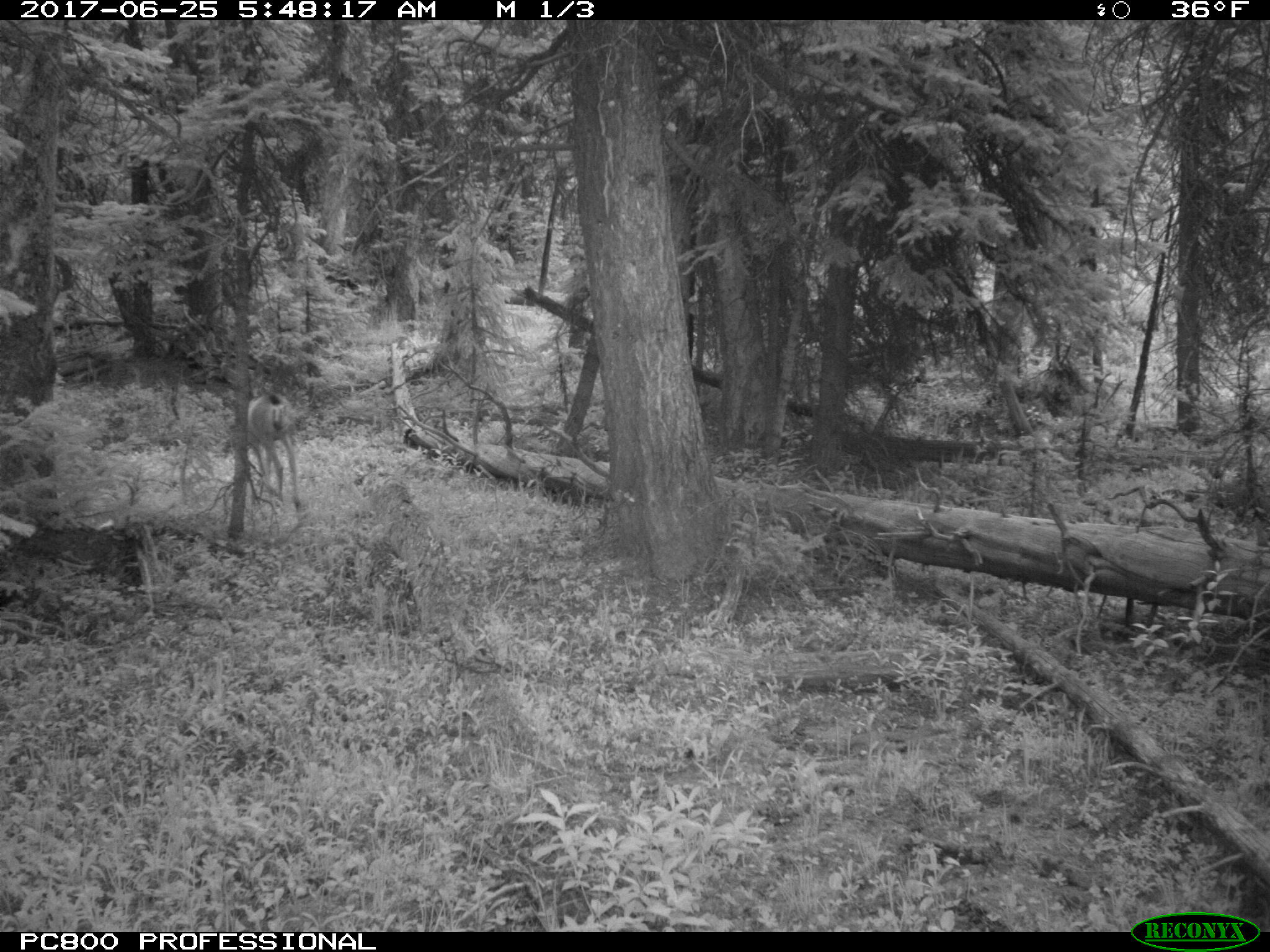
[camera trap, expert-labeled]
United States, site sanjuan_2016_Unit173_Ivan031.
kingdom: Animalia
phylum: Chordata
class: Mammalia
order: Artiodactyla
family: Cervidae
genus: Odocoileus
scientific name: Odocoileus hemionus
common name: mule deer